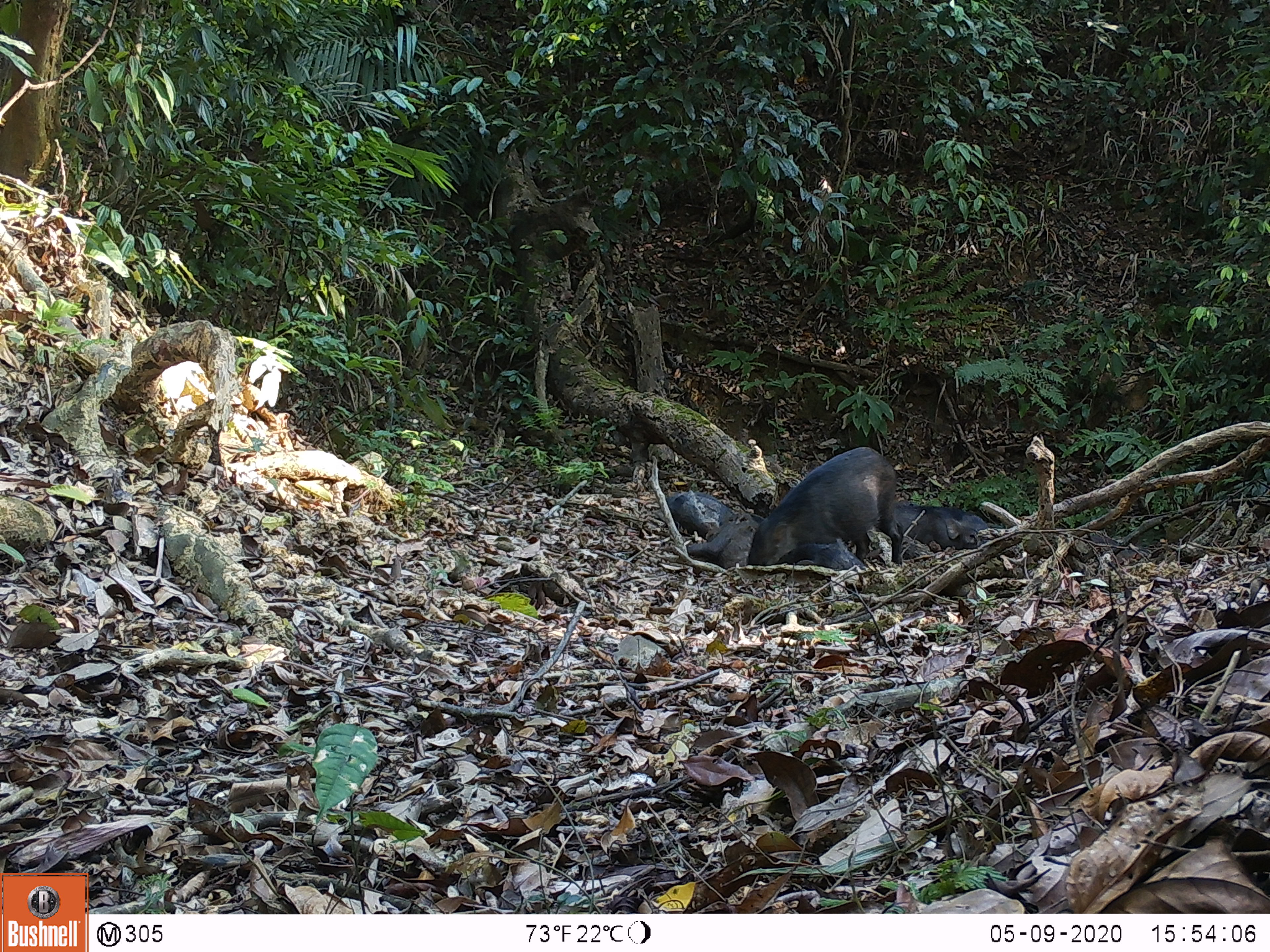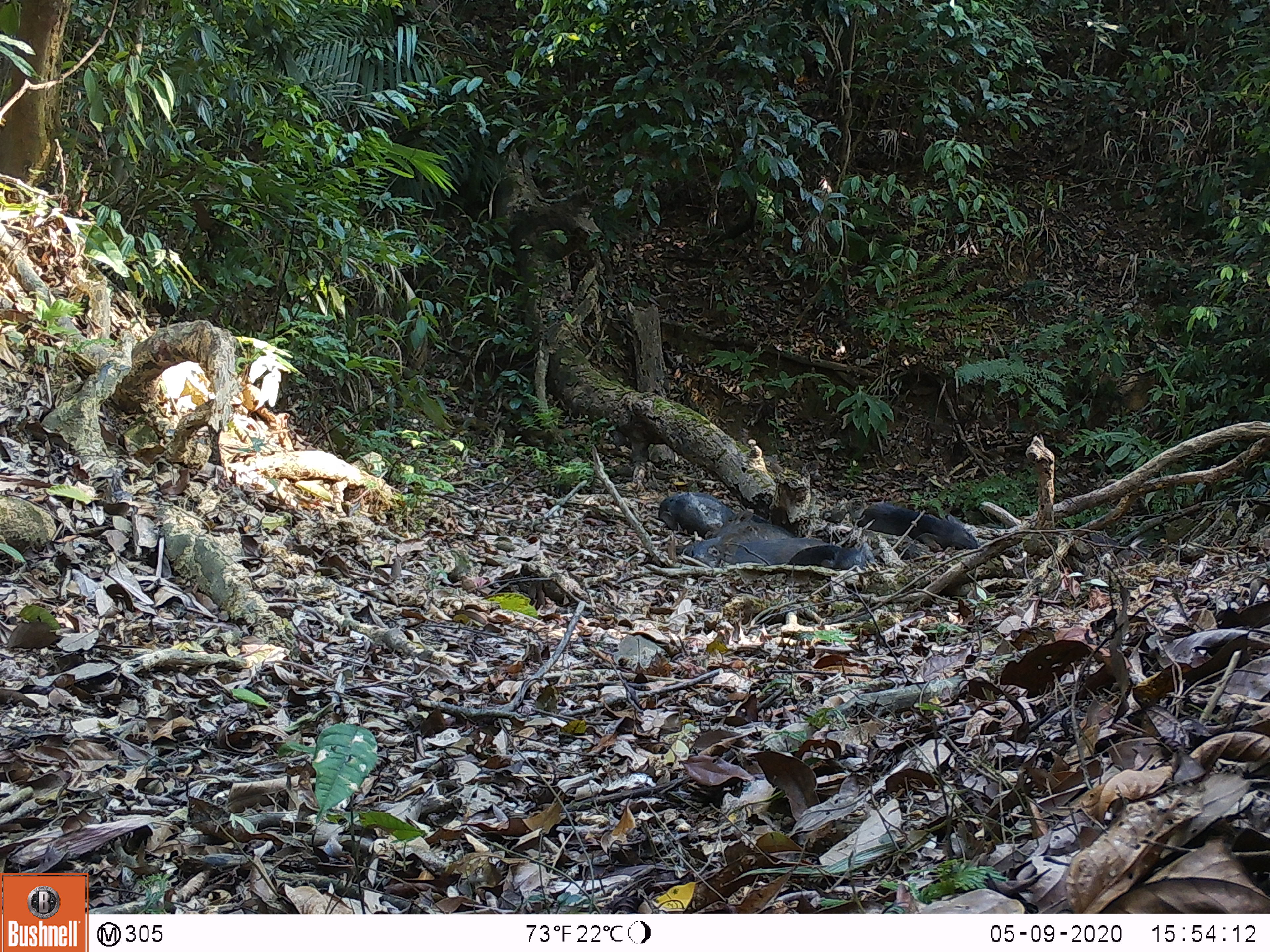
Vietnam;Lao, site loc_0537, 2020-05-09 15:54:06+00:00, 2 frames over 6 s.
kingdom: Animalia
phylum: Chordata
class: Mammalia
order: Artiodactyla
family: Suidae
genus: Sus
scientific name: Sus scrofa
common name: eurasian wild pig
Eurasian wild pig (Sus scrofa). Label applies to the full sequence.